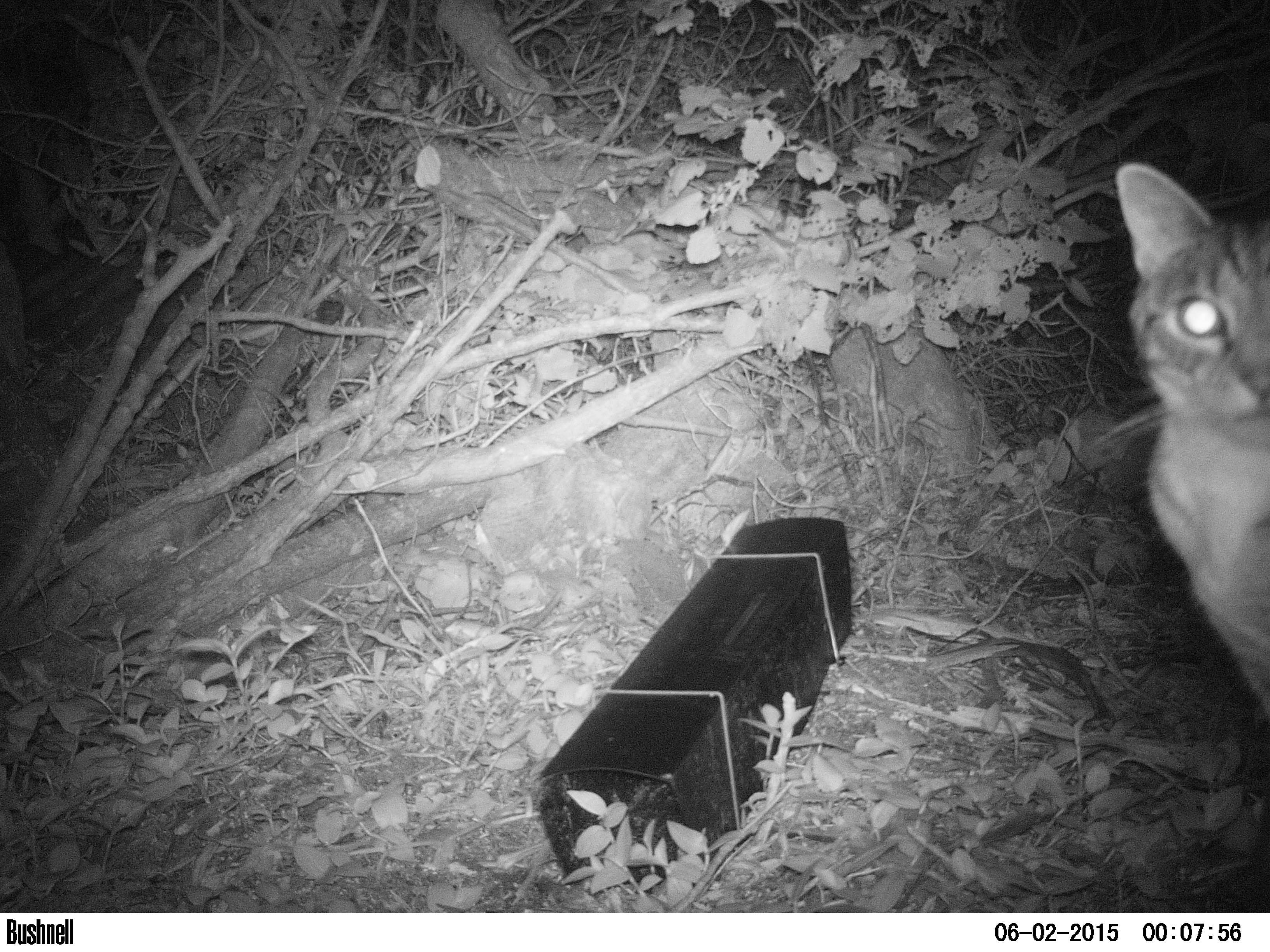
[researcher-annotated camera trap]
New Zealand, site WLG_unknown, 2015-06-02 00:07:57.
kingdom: Animalia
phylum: Chordata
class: Mammalia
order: Carnivora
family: Felidae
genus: Felis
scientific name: Felis catus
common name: domestic cat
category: cat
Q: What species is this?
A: Cat (domestic cat) (Felis catus).